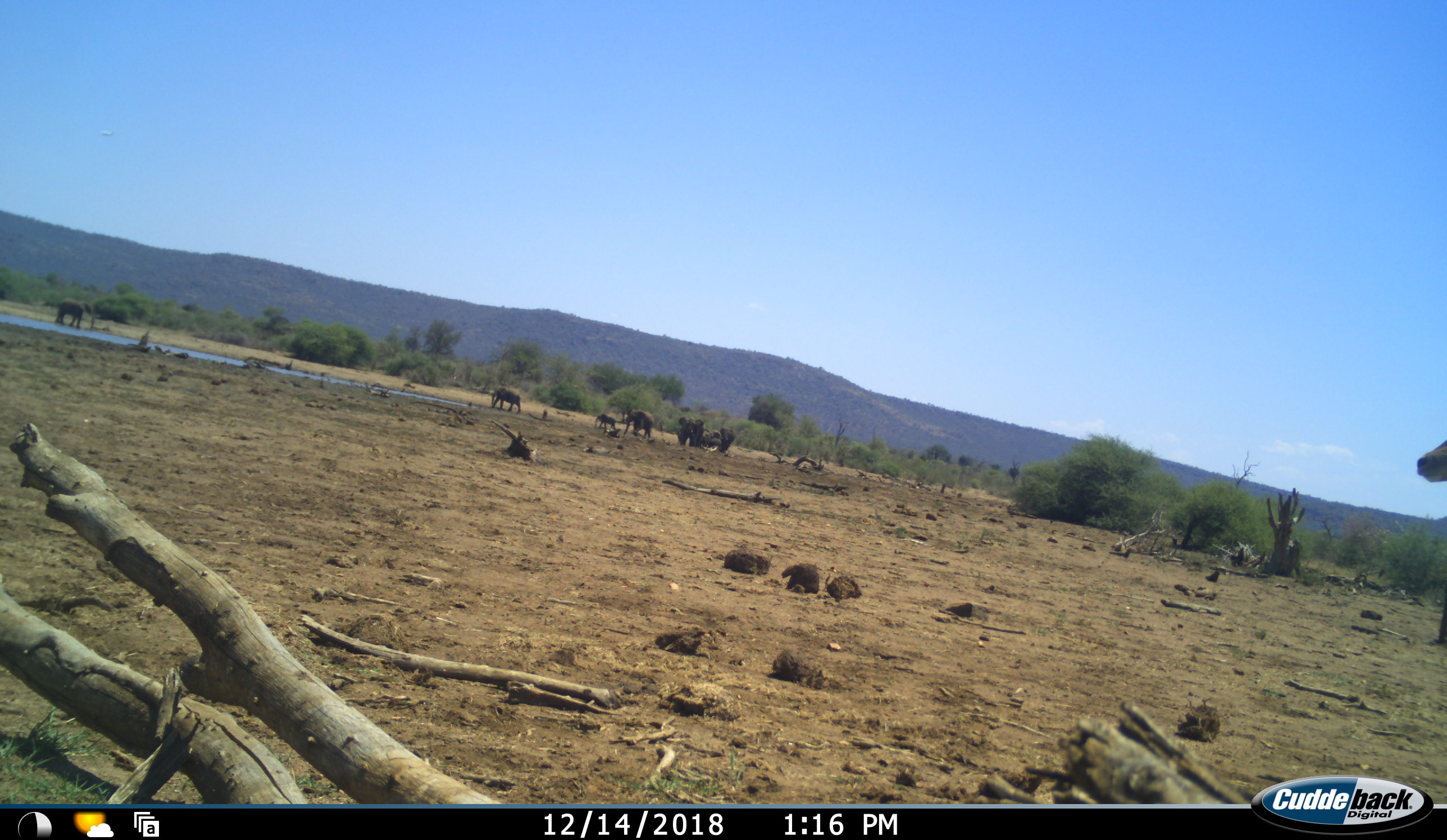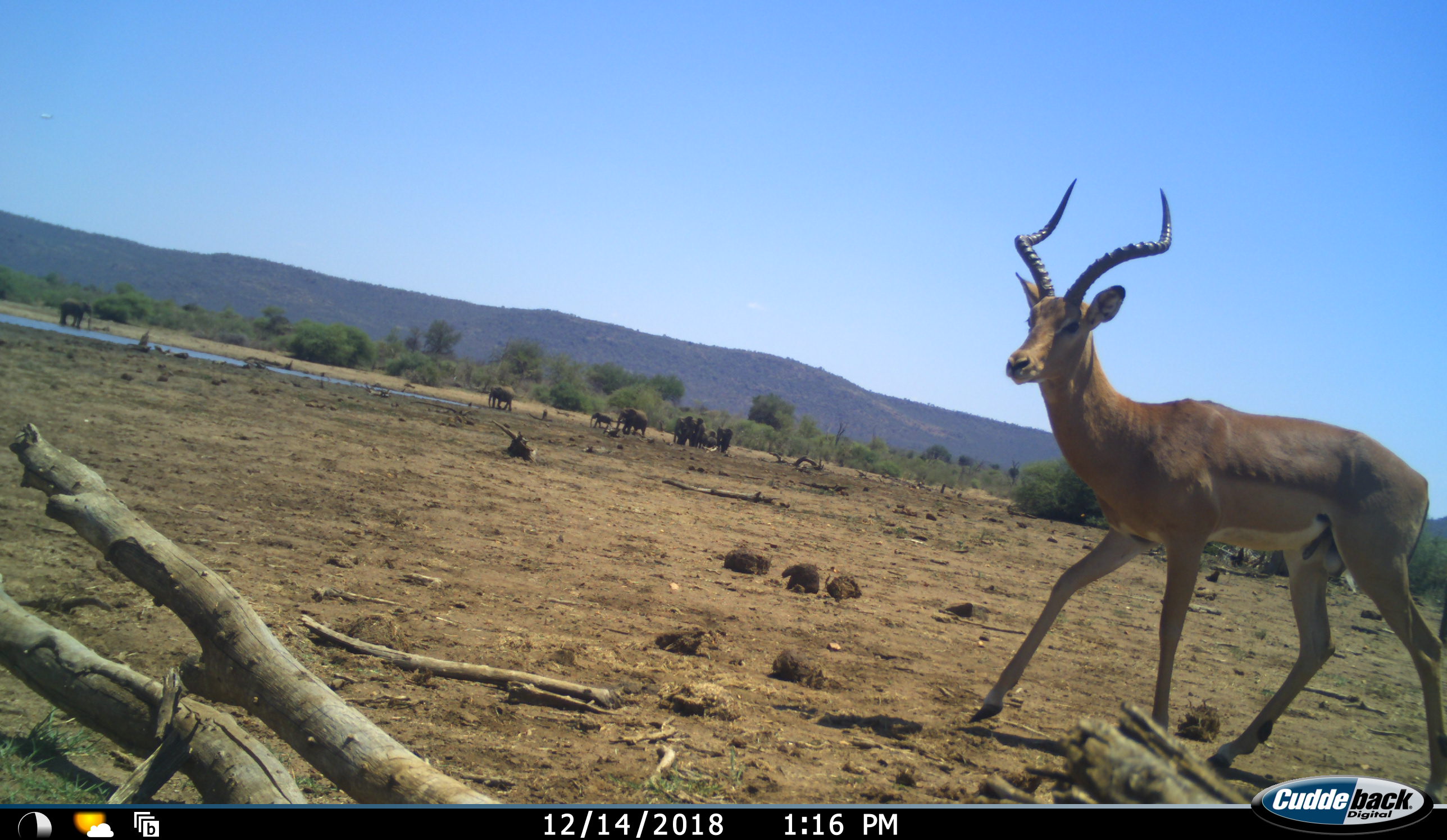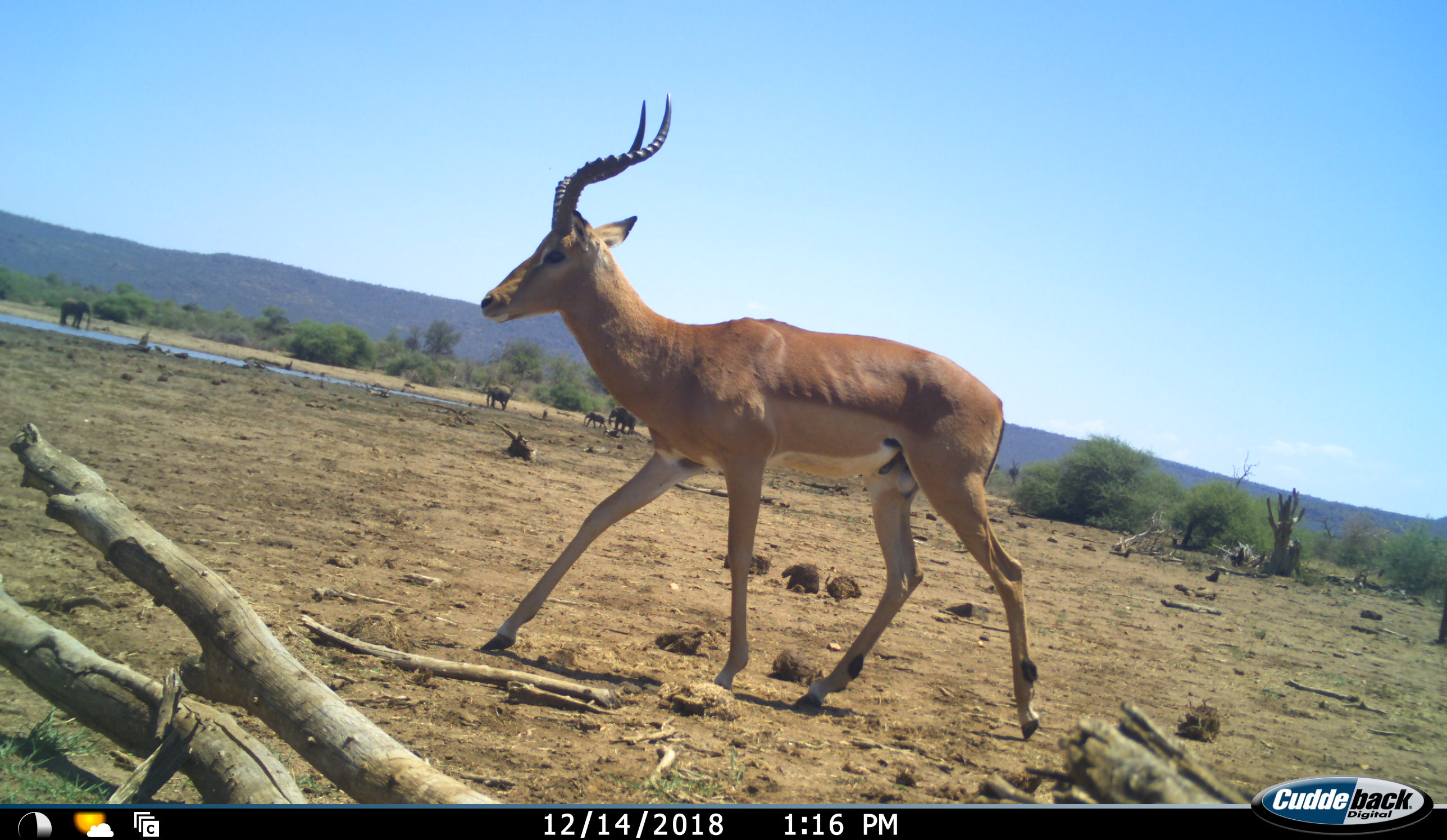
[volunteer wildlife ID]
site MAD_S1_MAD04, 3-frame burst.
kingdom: Animalia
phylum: Chordata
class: Mammalia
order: Proboscidea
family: Elephantidae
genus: Loxodonta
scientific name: Loxodonta africana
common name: african bush elephant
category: elephant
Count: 6.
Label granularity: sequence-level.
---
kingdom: Animalia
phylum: Chordata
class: Mammalia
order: Artiodactyla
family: Bovidae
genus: Aepyceros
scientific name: Aepyceros melampus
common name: impala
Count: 1.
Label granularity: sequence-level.